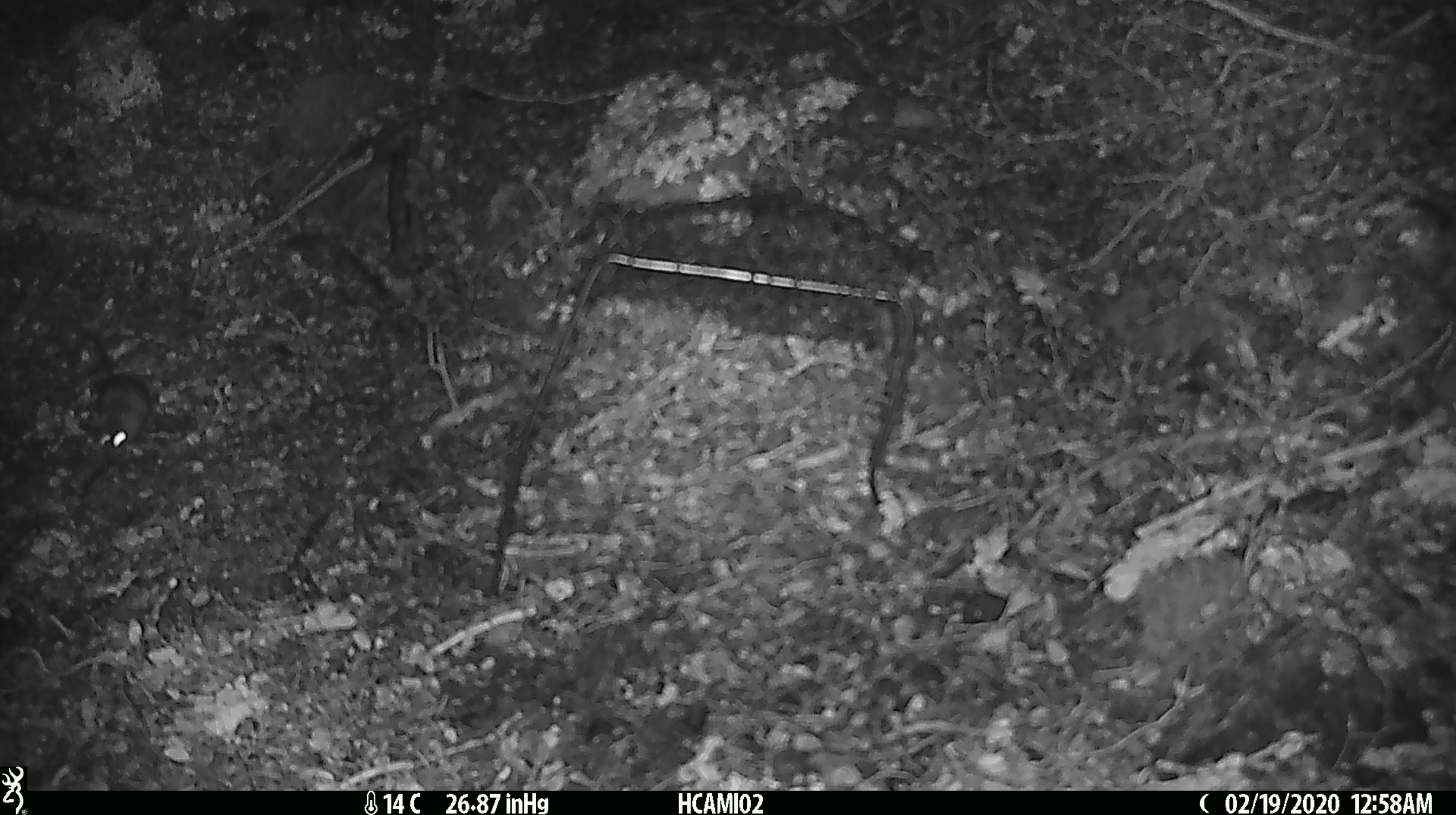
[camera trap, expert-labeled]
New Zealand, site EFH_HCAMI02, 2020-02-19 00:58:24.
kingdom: Animalia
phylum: Chordata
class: Mammalia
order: Rodentia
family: Muridae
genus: Mus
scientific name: Mus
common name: mouse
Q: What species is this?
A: Mouse (Mus).